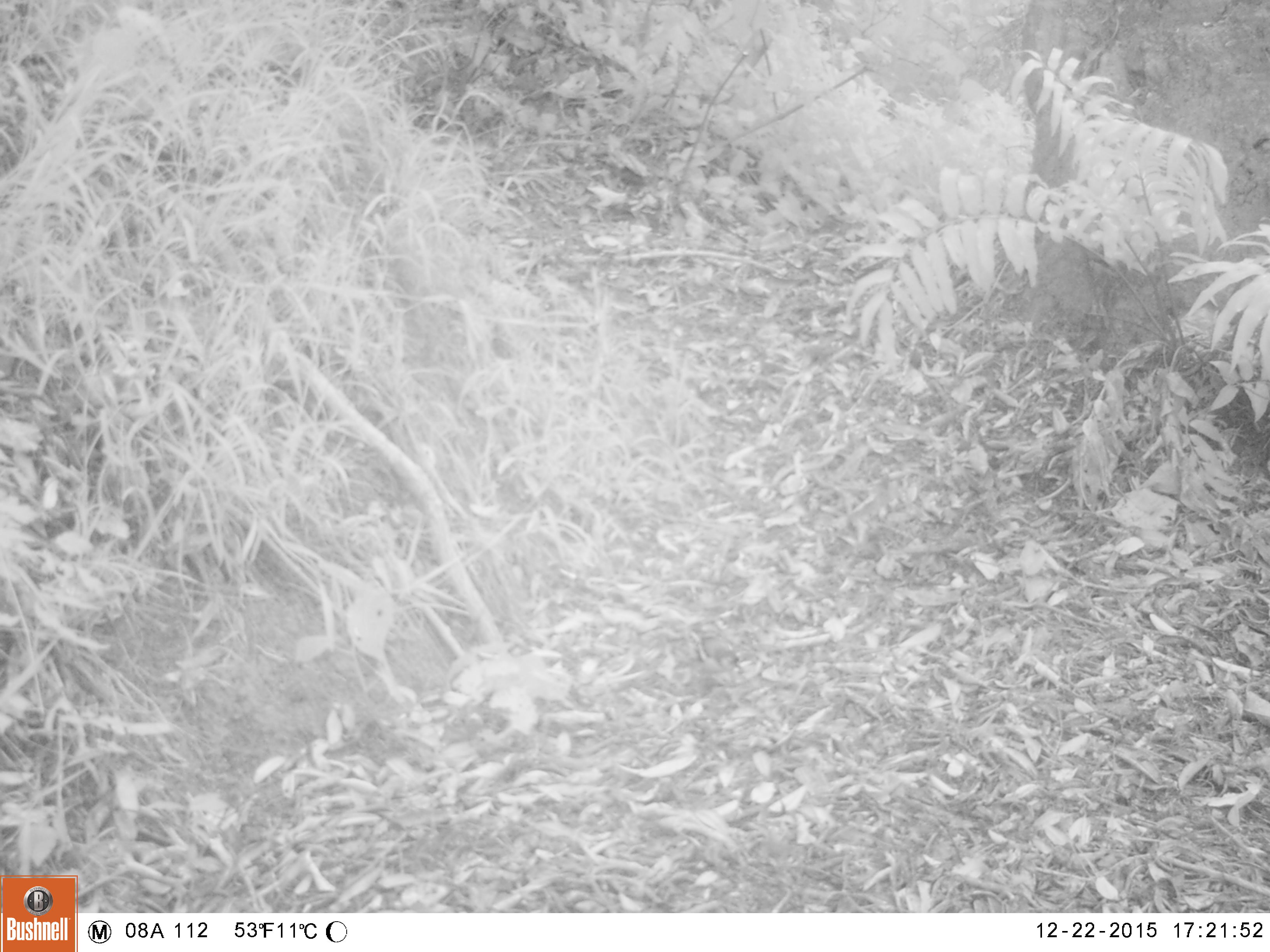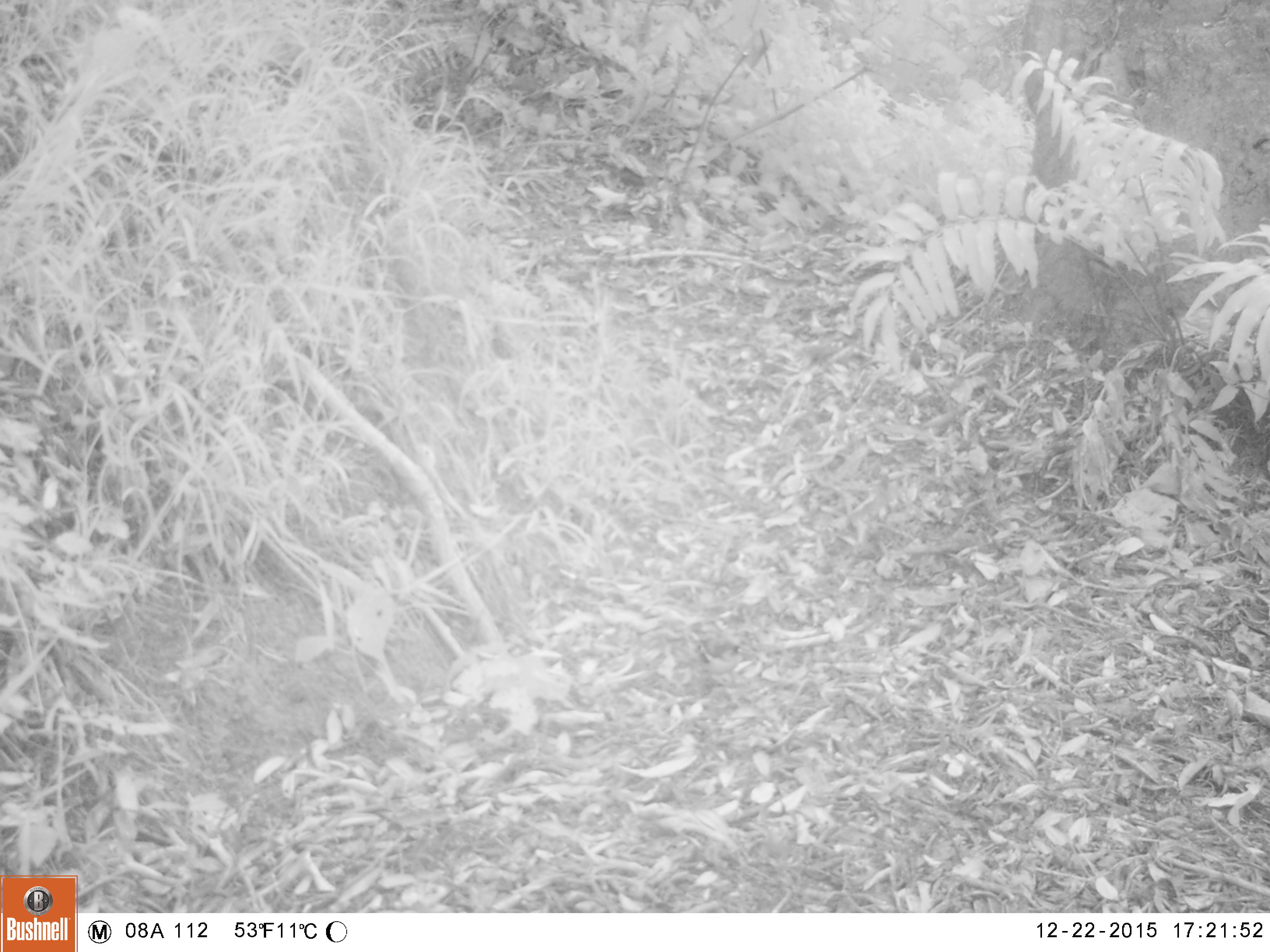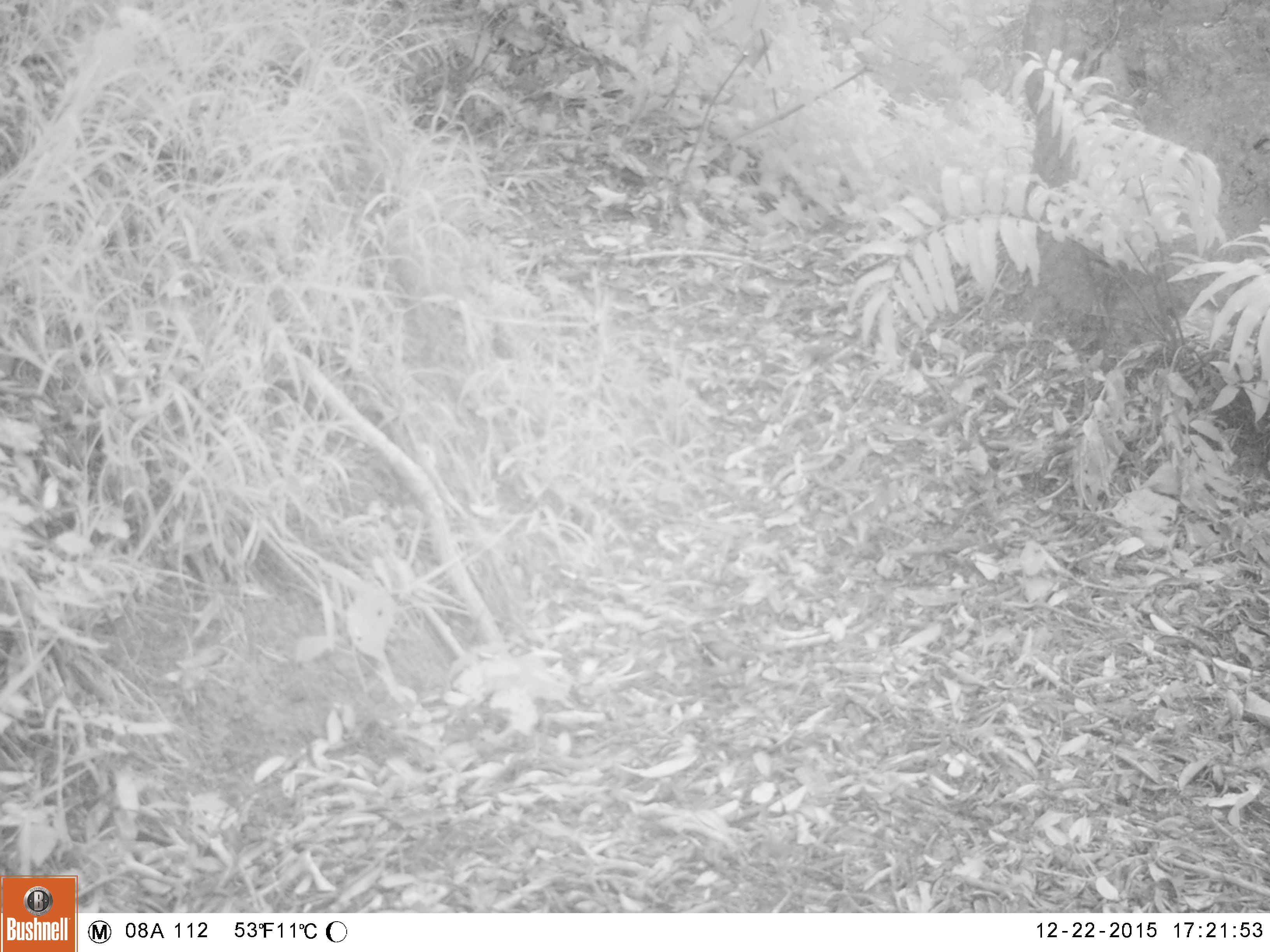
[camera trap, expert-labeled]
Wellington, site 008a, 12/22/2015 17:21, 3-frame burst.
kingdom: Animalia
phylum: Chordata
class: Aves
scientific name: Aves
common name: bird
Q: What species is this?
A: Bird (Aves).